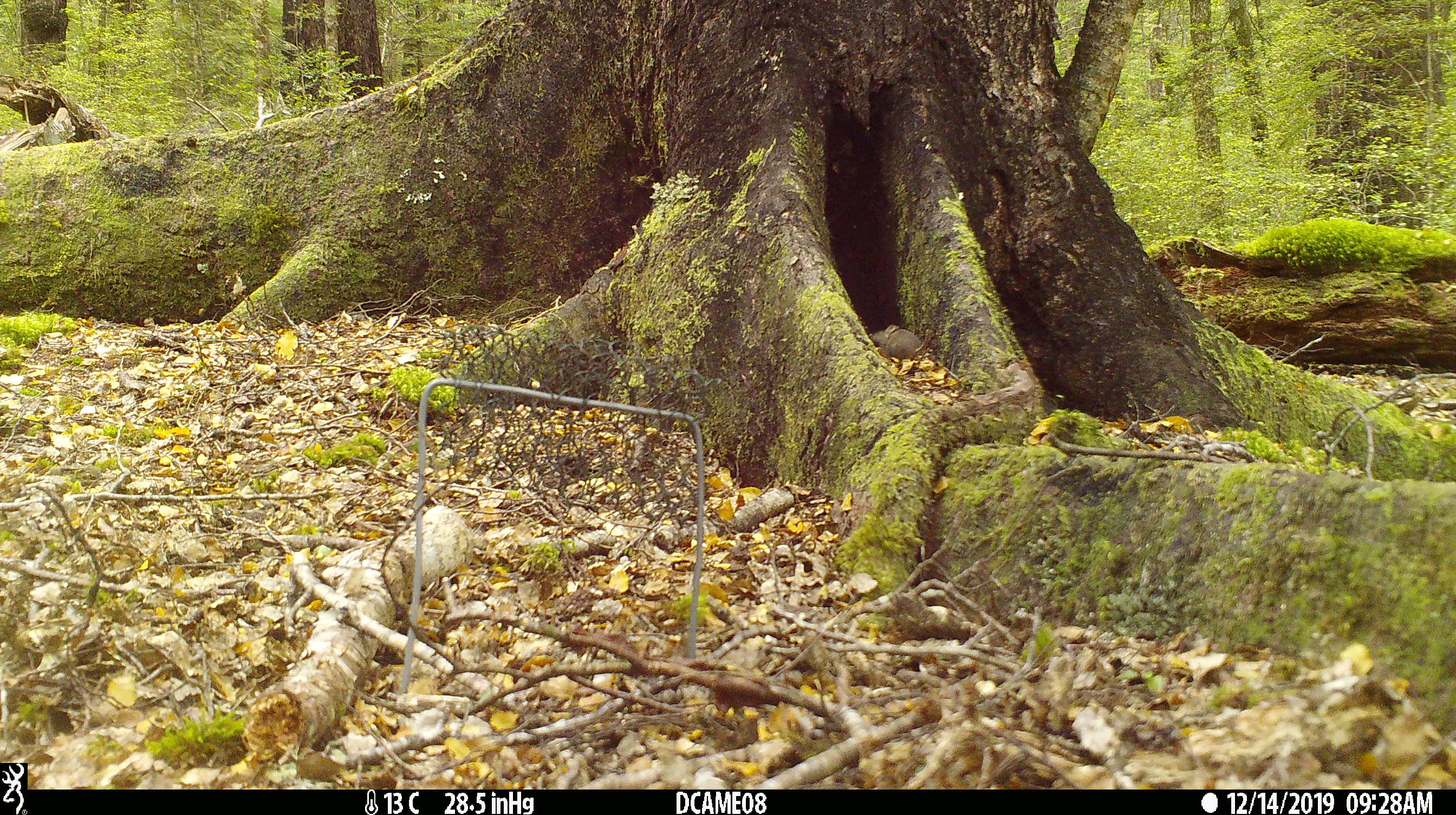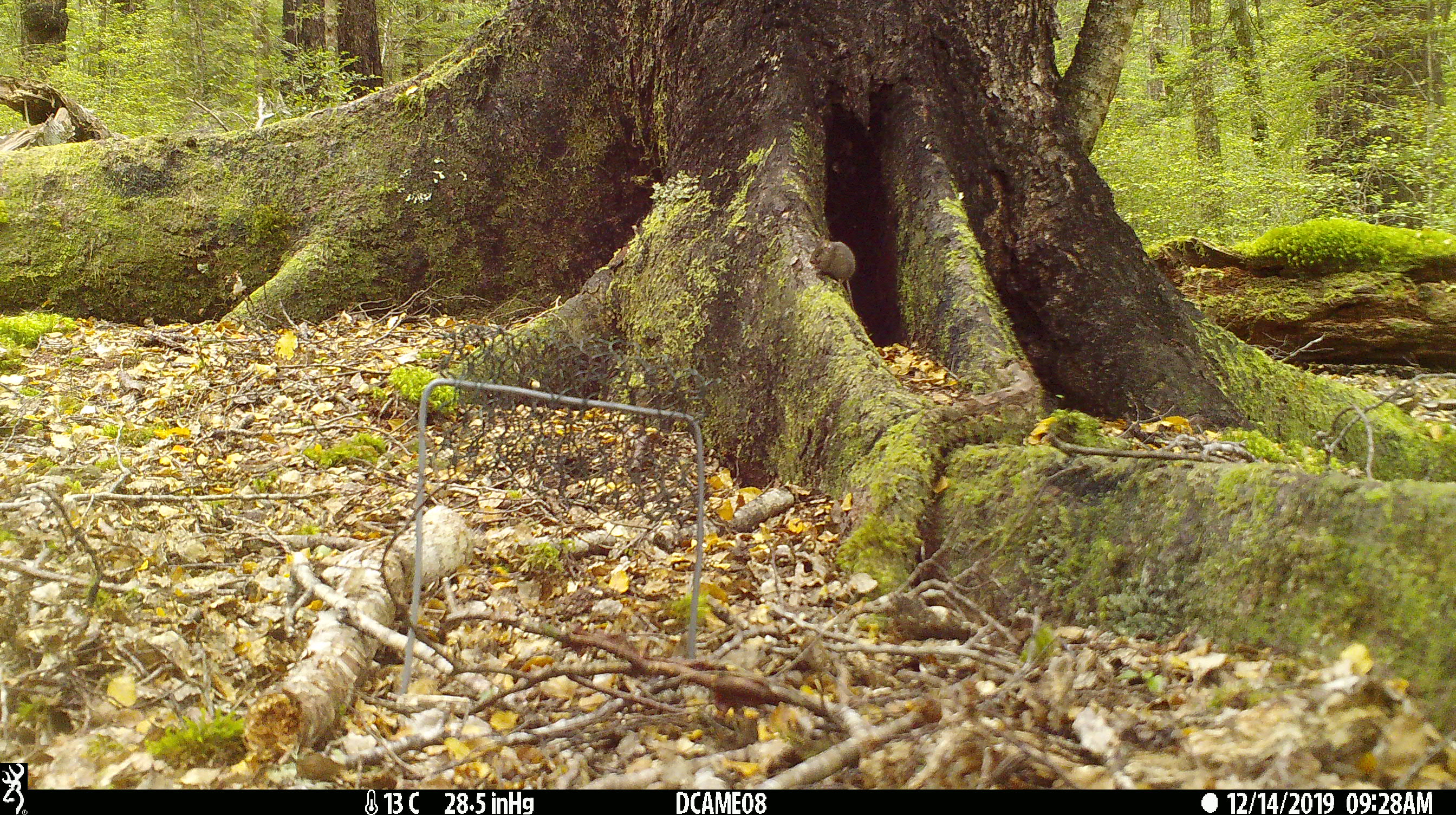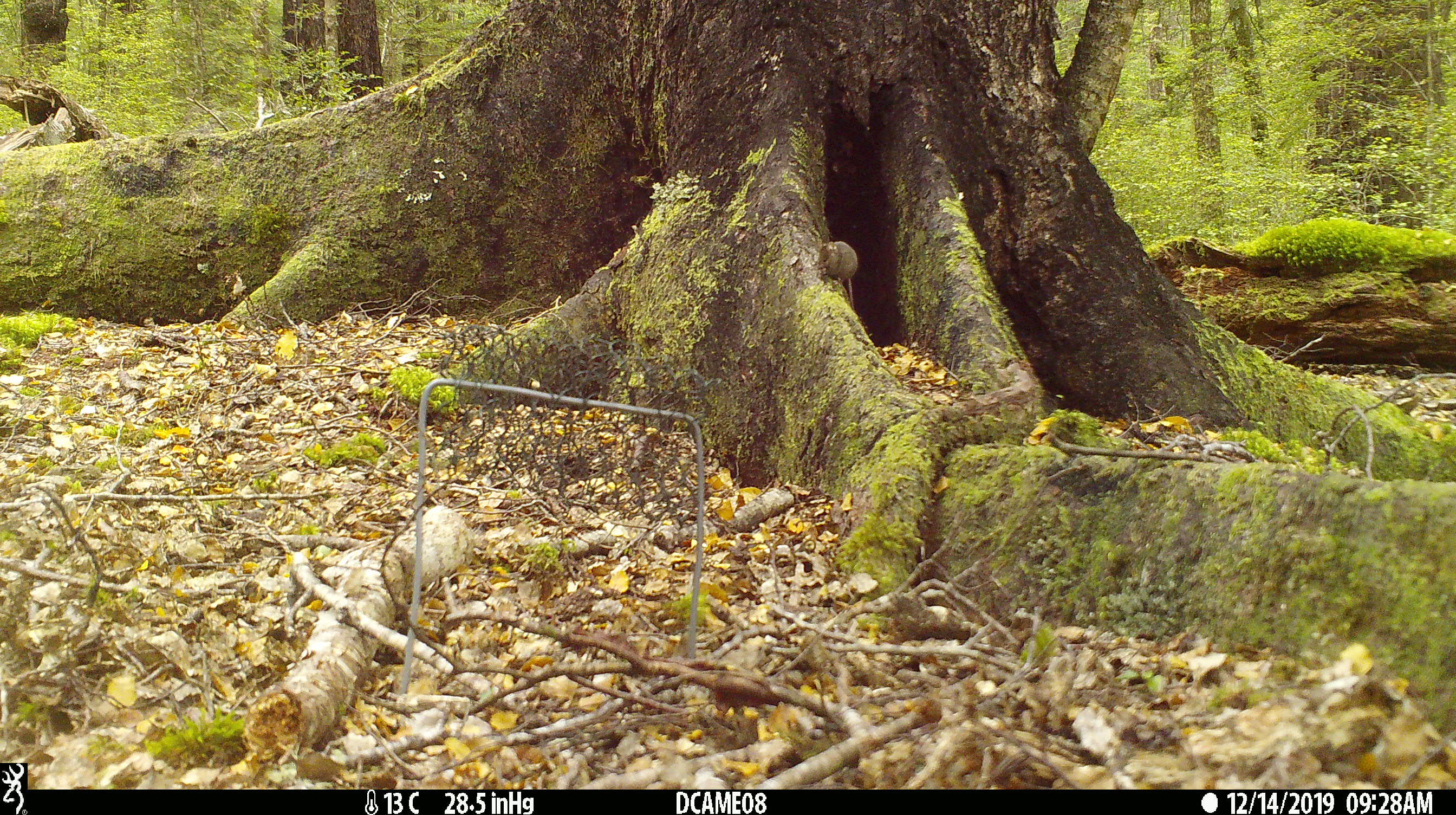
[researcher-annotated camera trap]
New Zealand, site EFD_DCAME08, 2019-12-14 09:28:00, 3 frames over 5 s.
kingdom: Animalia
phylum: Chordata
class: Mammalia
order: Rodentia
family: Muridae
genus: Mus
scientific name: Mus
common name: mouse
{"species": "mouse (Mus)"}